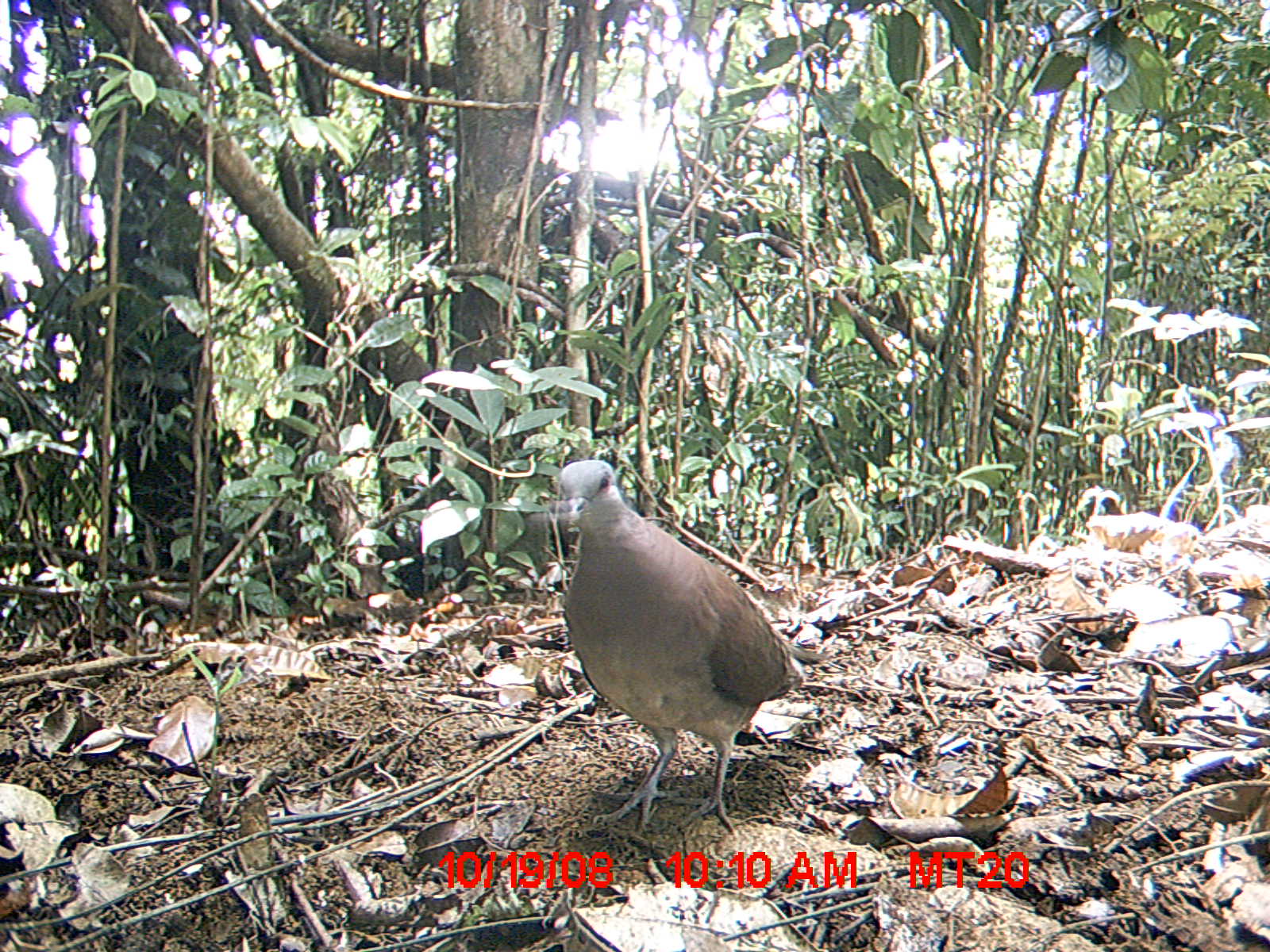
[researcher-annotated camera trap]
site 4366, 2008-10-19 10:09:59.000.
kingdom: Animalia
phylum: Chordata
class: Aves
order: Columbiformes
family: Columbidae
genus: Streptopelia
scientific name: Streptopelia picturata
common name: madagascar turtle-dove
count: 1